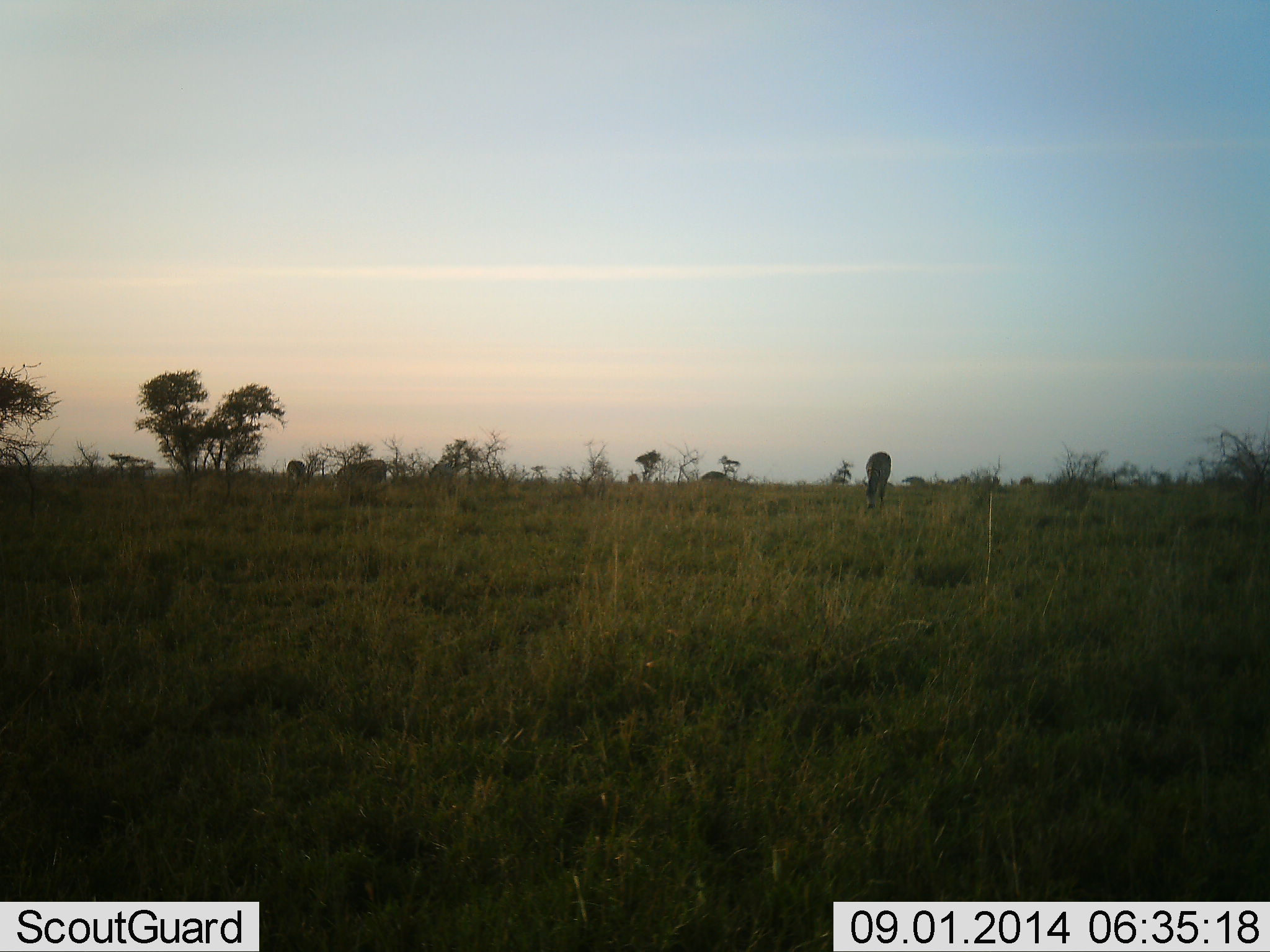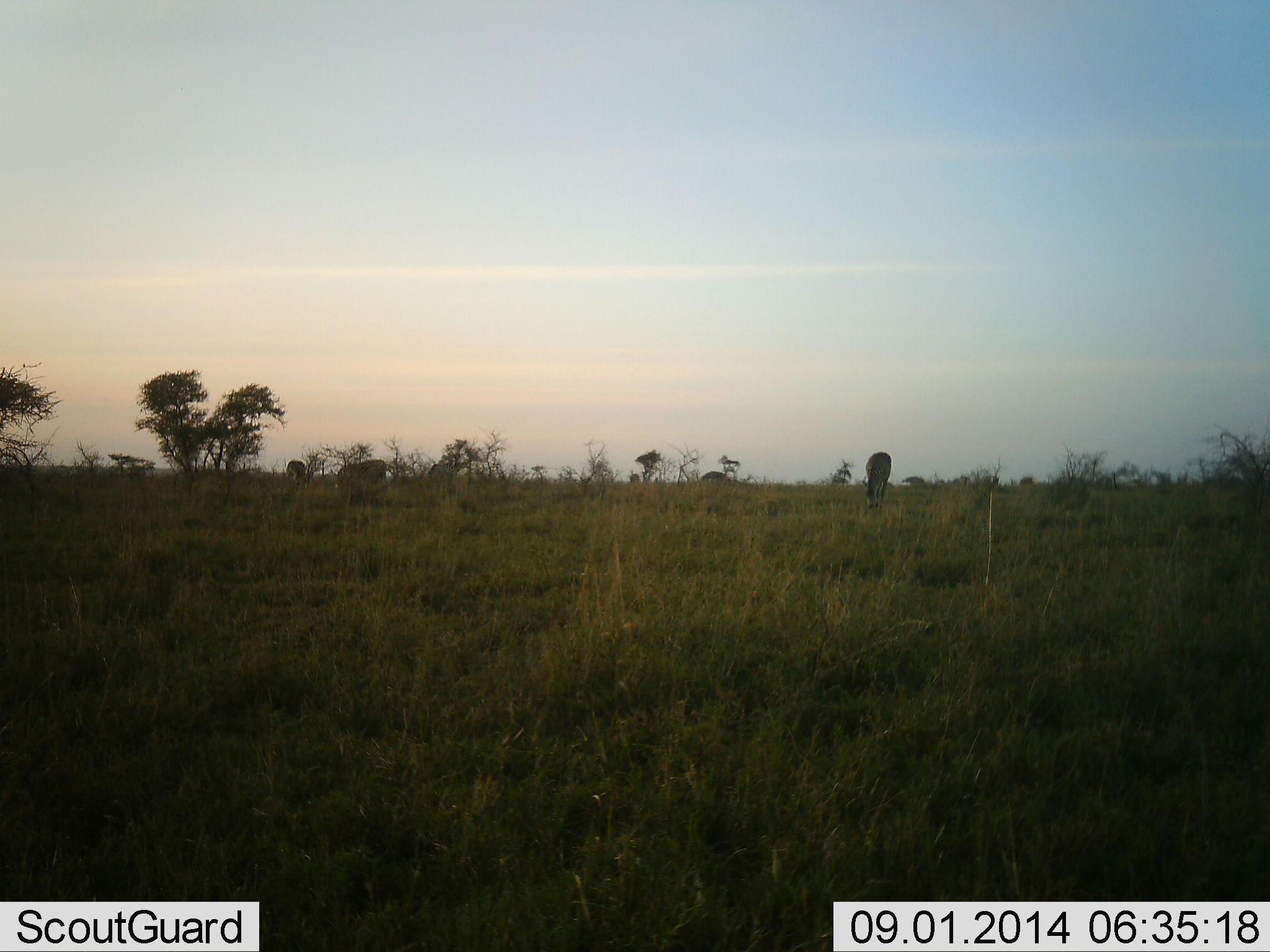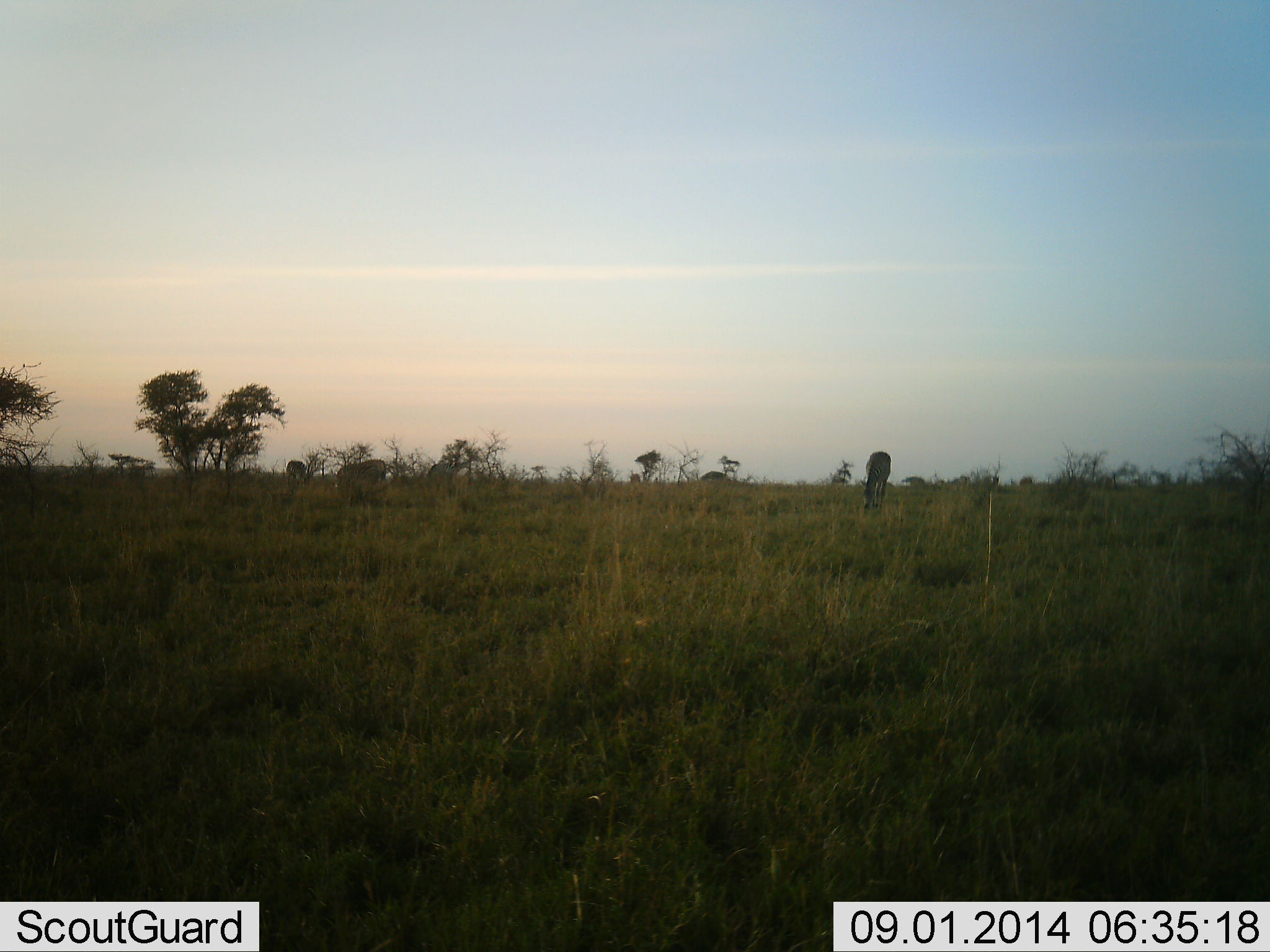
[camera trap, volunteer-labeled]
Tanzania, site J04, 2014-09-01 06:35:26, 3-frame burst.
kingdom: Animalia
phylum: Chordata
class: Mammalia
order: Perissodactyla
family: Equidae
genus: Equus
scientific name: Equus quagga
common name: plains zebra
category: zebra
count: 3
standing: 10%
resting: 0%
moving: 0%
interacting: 0%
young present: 0%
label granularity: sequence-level